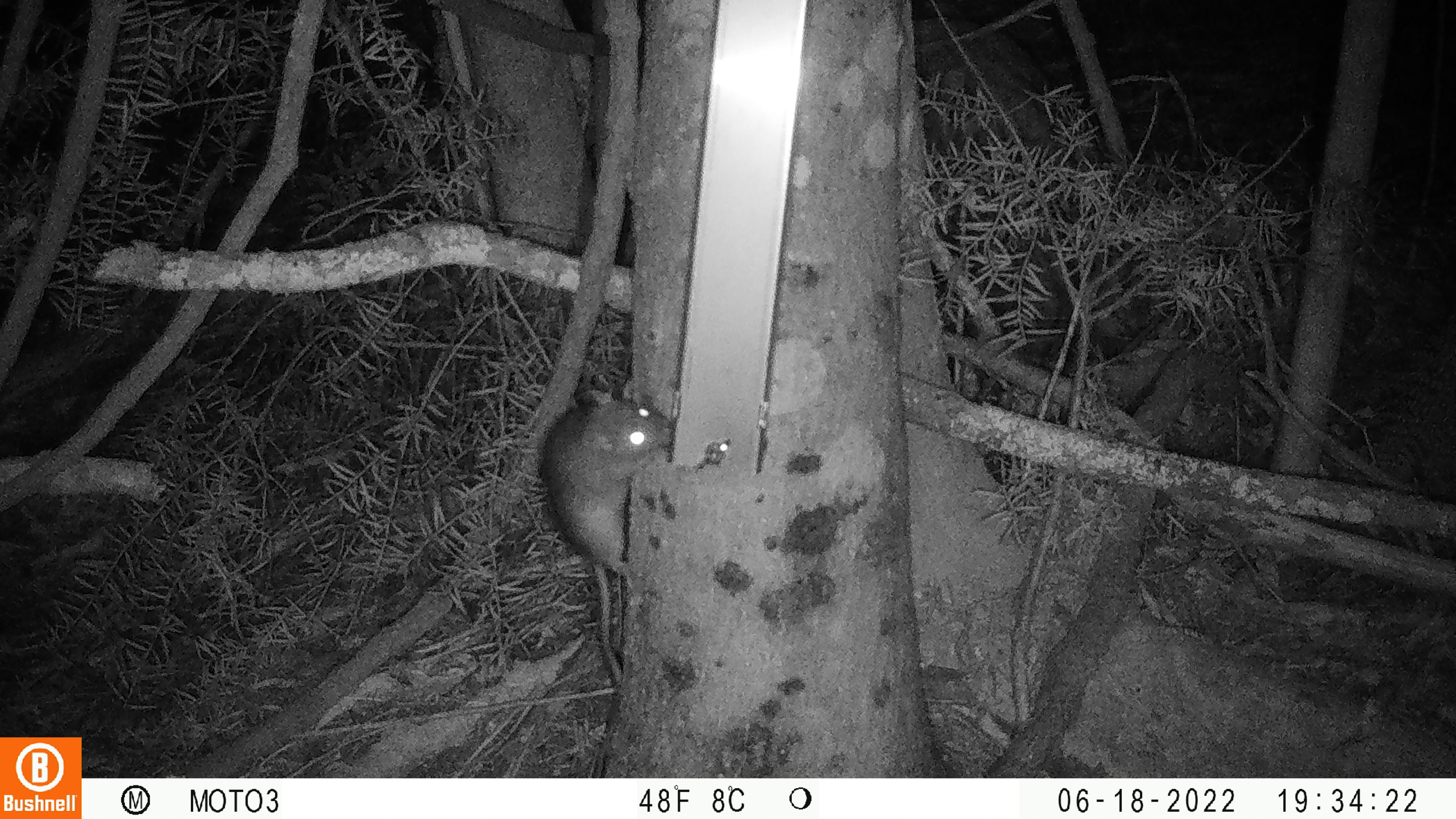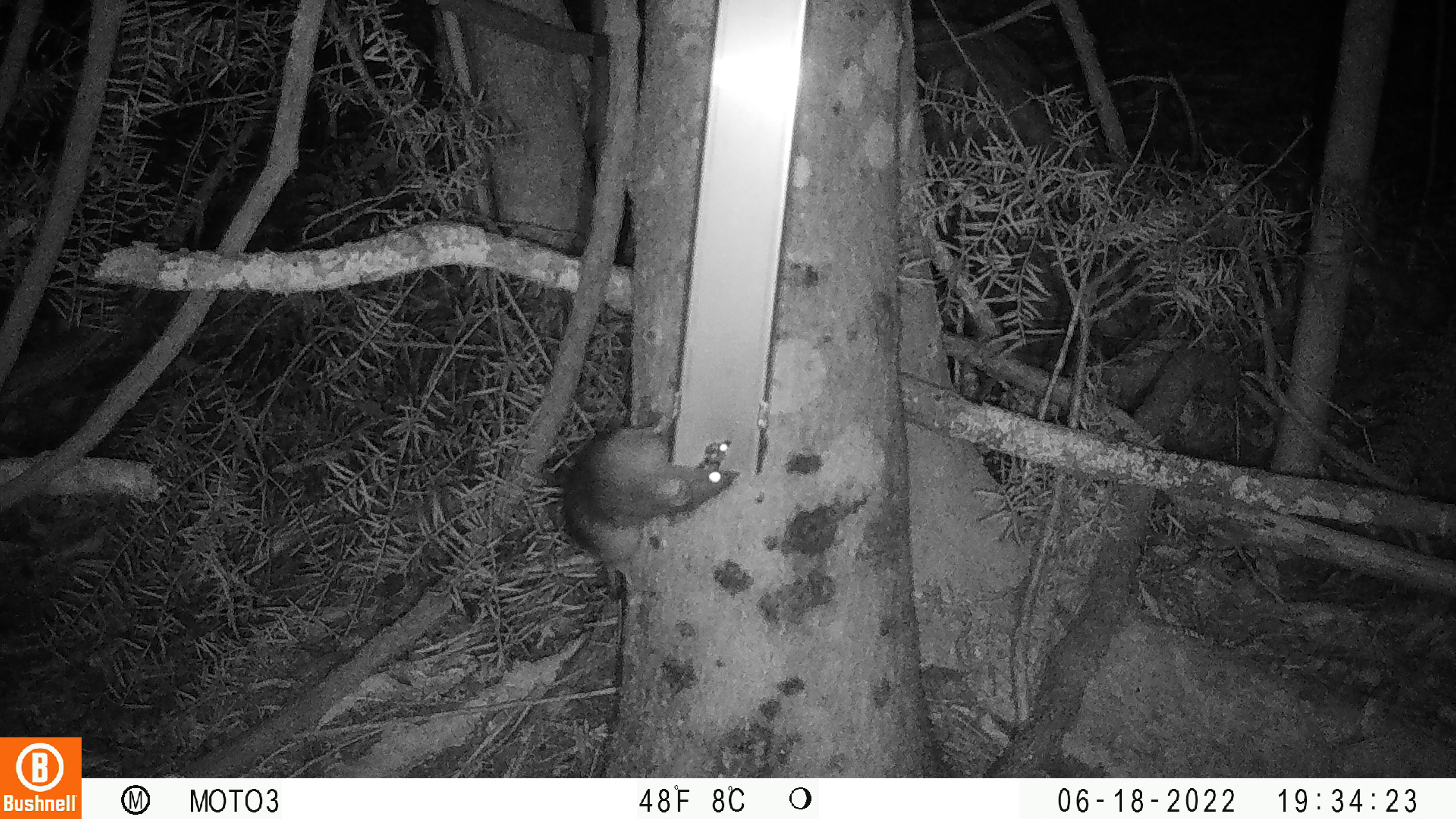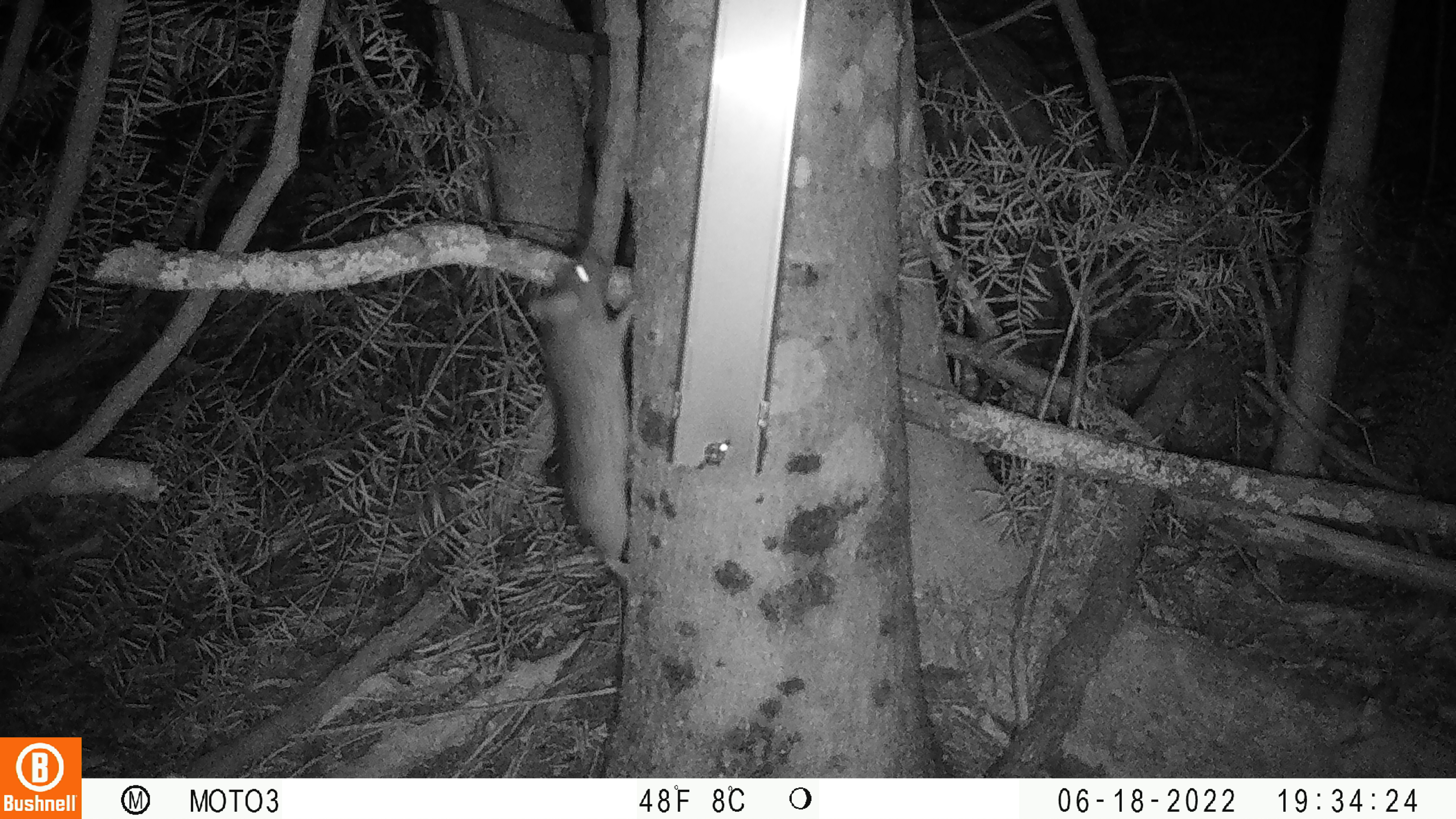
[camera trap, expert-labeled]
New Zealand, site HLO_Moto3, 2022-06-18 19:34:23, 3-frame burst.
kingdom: Animalia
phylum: Chordata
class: Mammalia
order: Rodentia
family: Muridae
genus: Rattus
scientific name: Rattus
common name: rat